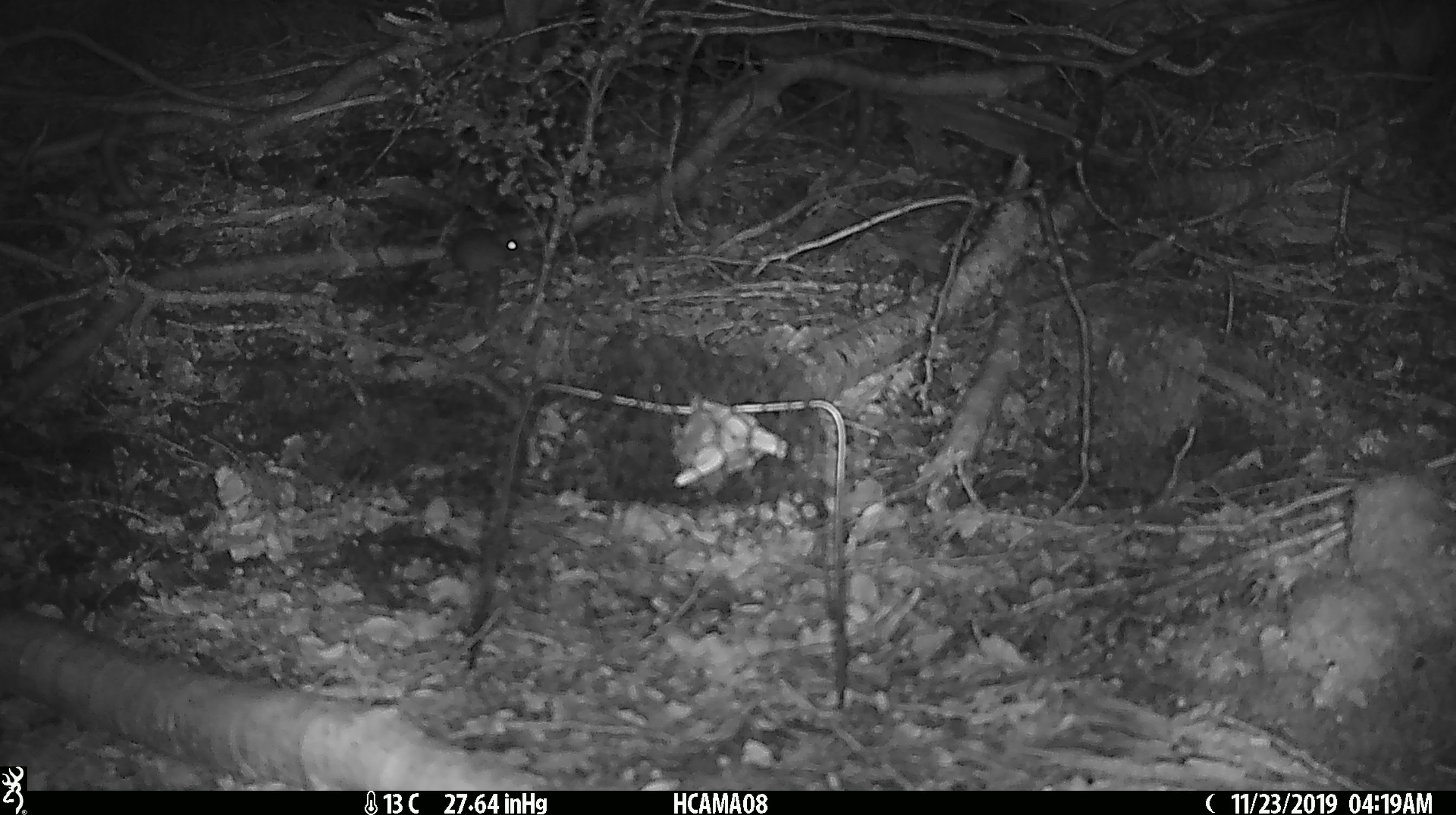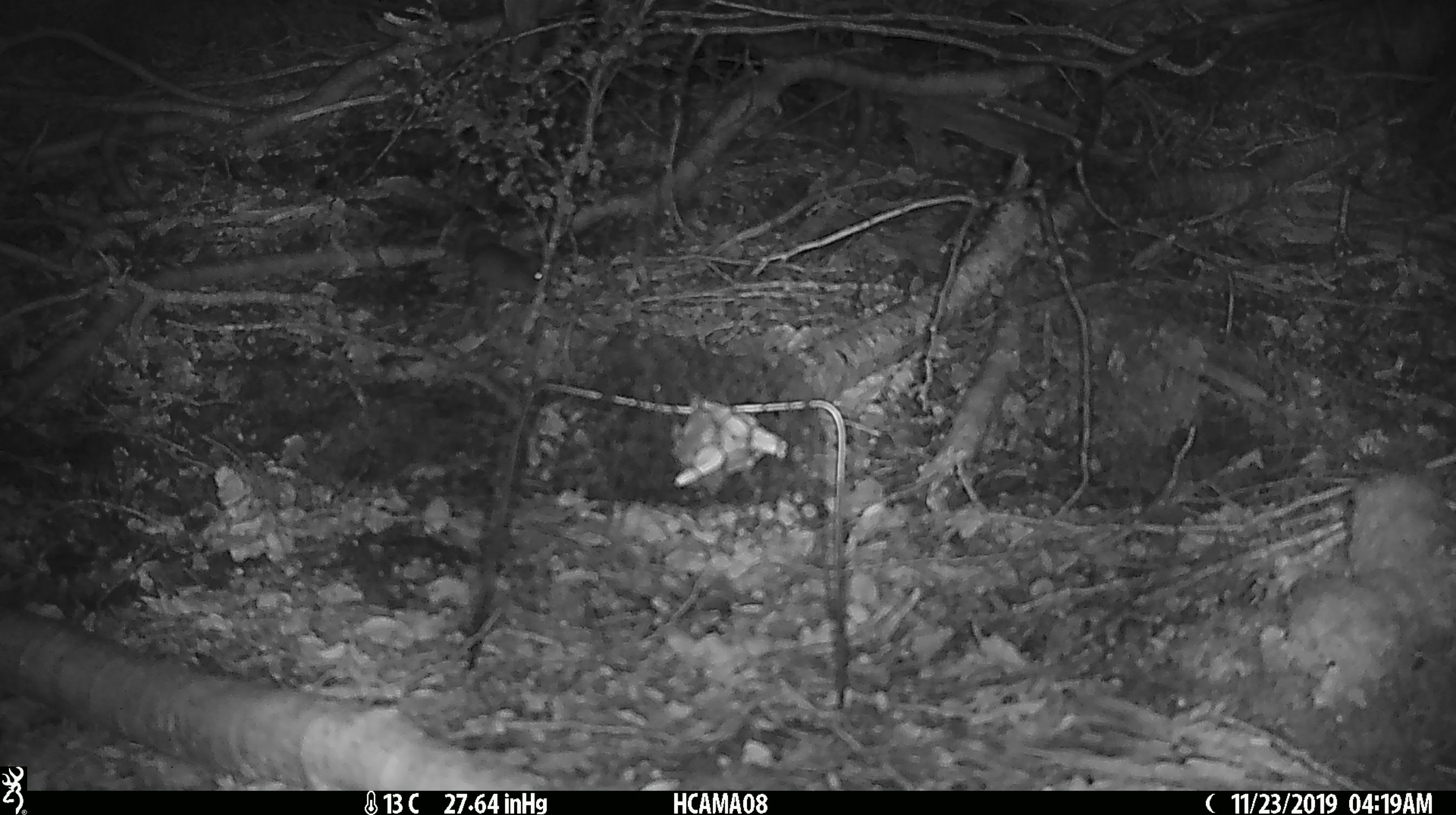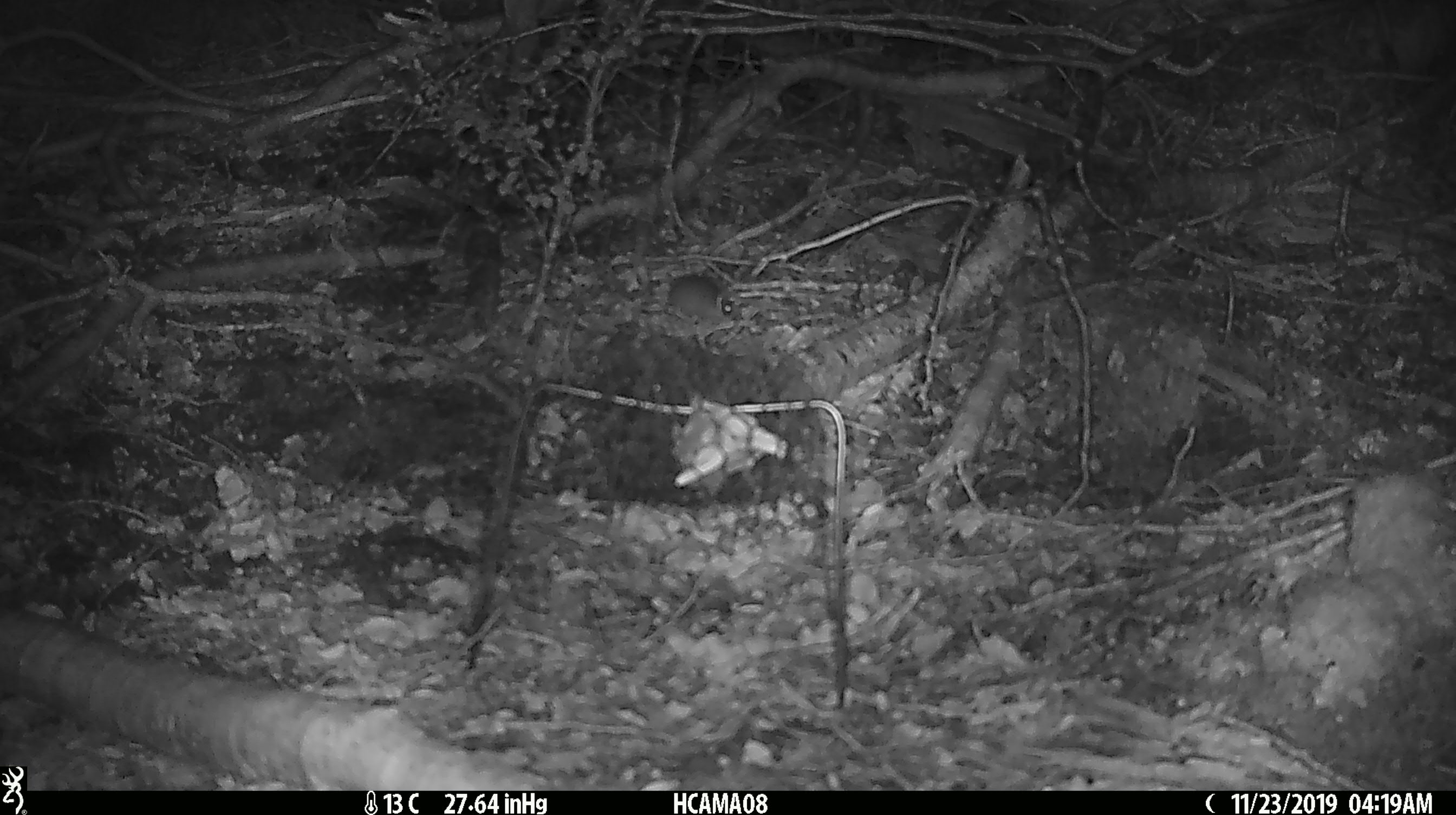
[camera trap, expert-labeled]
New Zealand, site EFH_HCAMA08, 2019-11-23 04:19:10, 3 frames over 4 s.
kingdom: Animalia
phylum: Chordata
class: Mammalia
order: Rodentia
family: Muridae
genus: Mus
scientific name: Mus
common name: mouse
Mouse (Mus).